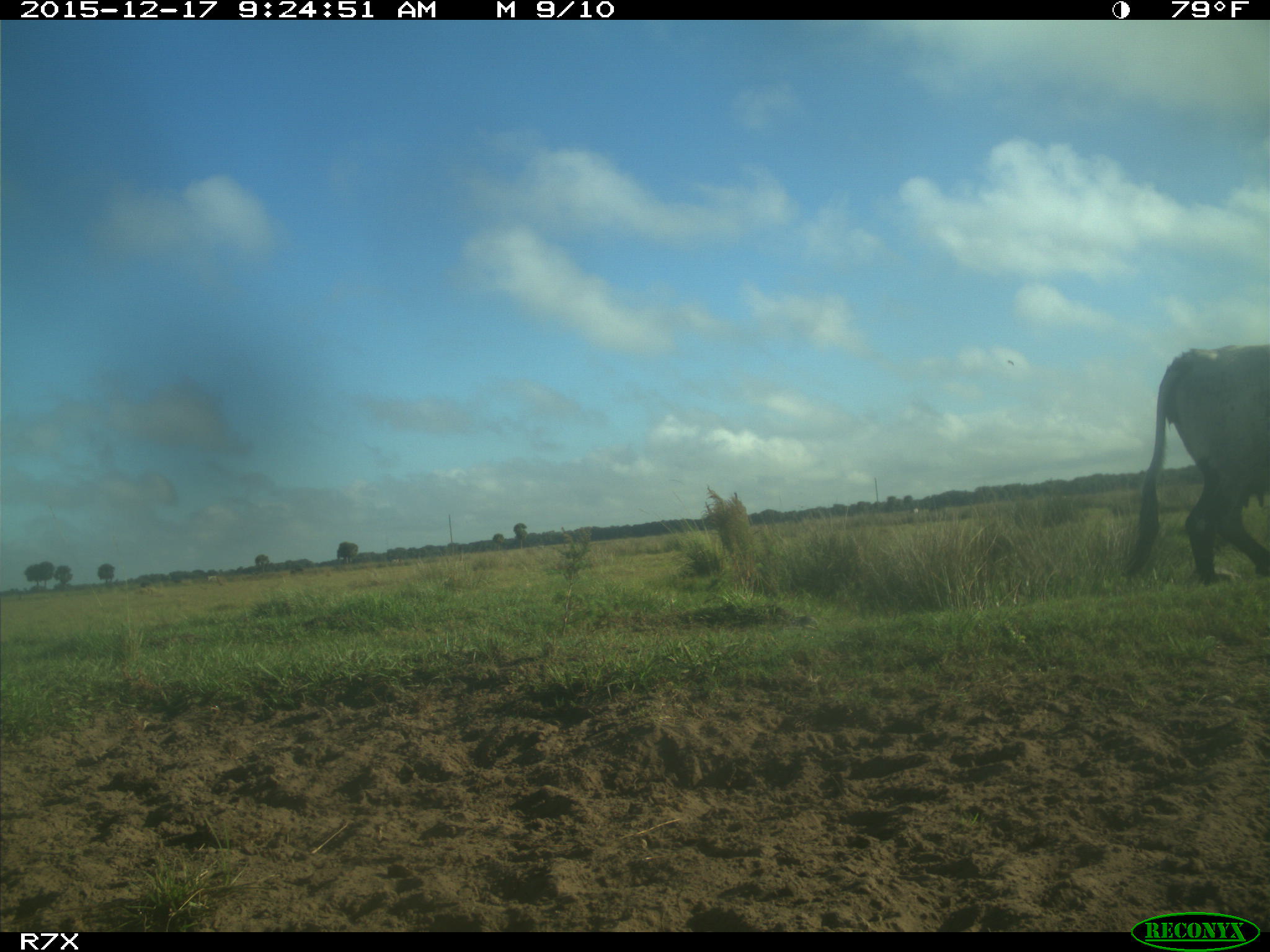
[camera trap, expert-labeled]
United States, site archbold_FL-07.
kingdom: Animalia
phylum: Chordata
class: Mammalia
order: Artiodactyla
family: Bovidae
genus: Bos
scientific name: Bos taurus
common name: domestic cow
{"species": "Bos taurus (domestic cow)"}